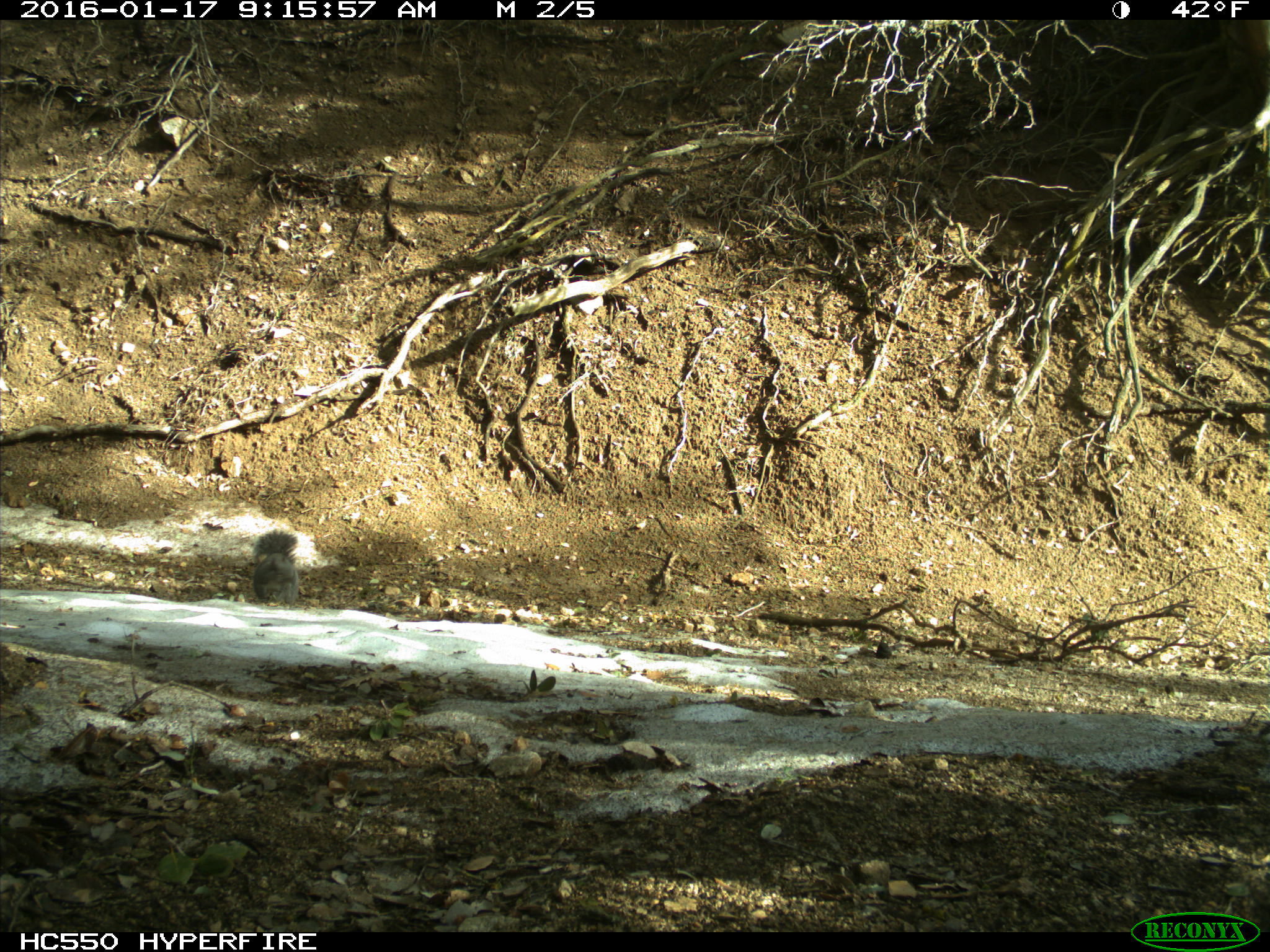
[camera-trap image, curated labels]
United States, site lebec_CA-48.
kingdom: Animalia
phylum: Chordata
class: Mammalia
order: Rodentia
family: Sciuridae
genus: Sciurus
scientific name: Sciurus carolinensis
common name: eastern gray squirrel